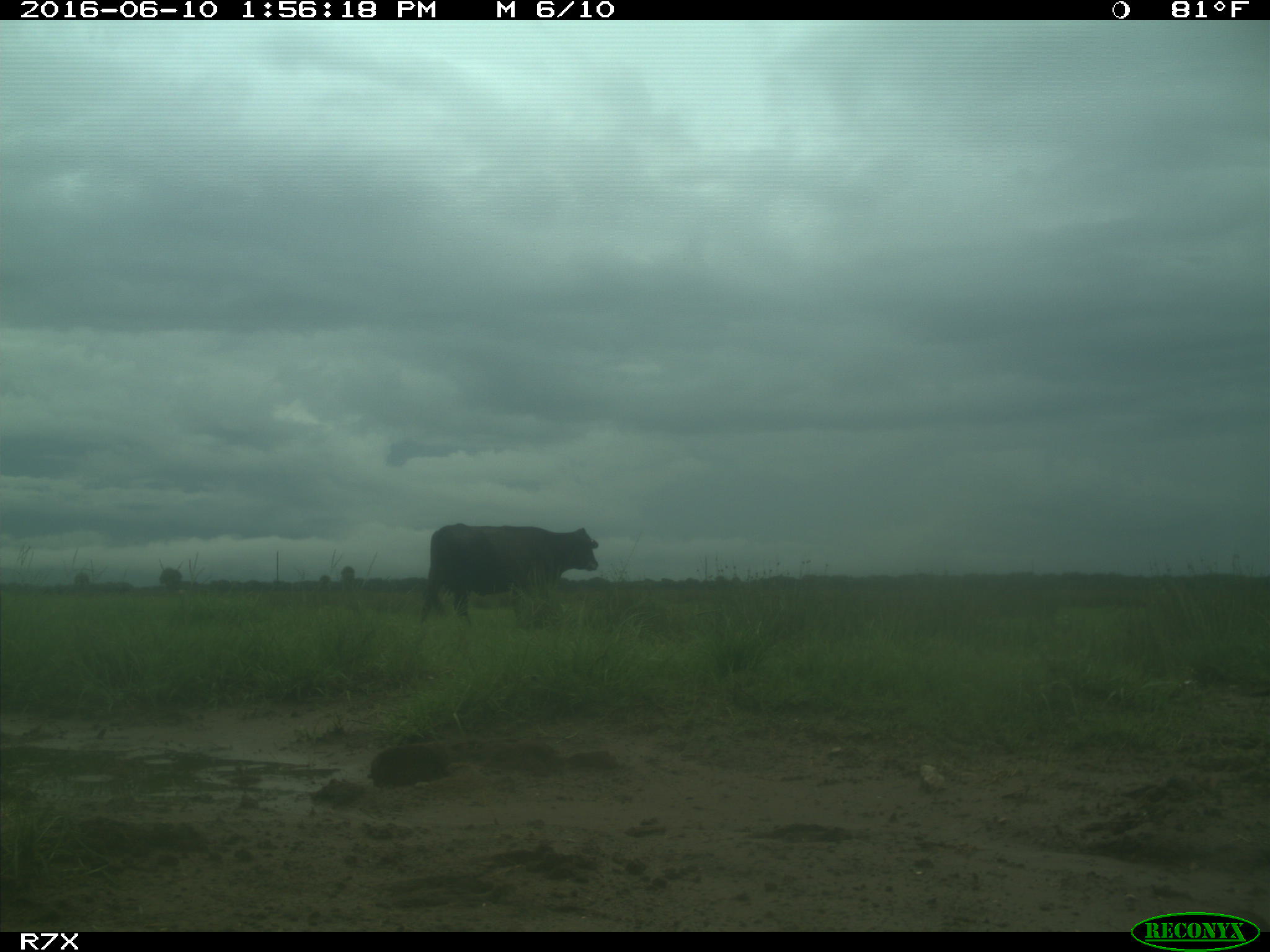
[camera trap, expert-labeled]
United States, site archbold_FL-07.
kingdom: Animalia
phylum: Chordata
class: Mammalia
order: Artiodactyla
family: Bovidae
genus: Bos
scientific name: Bos taurus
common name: domestic cow